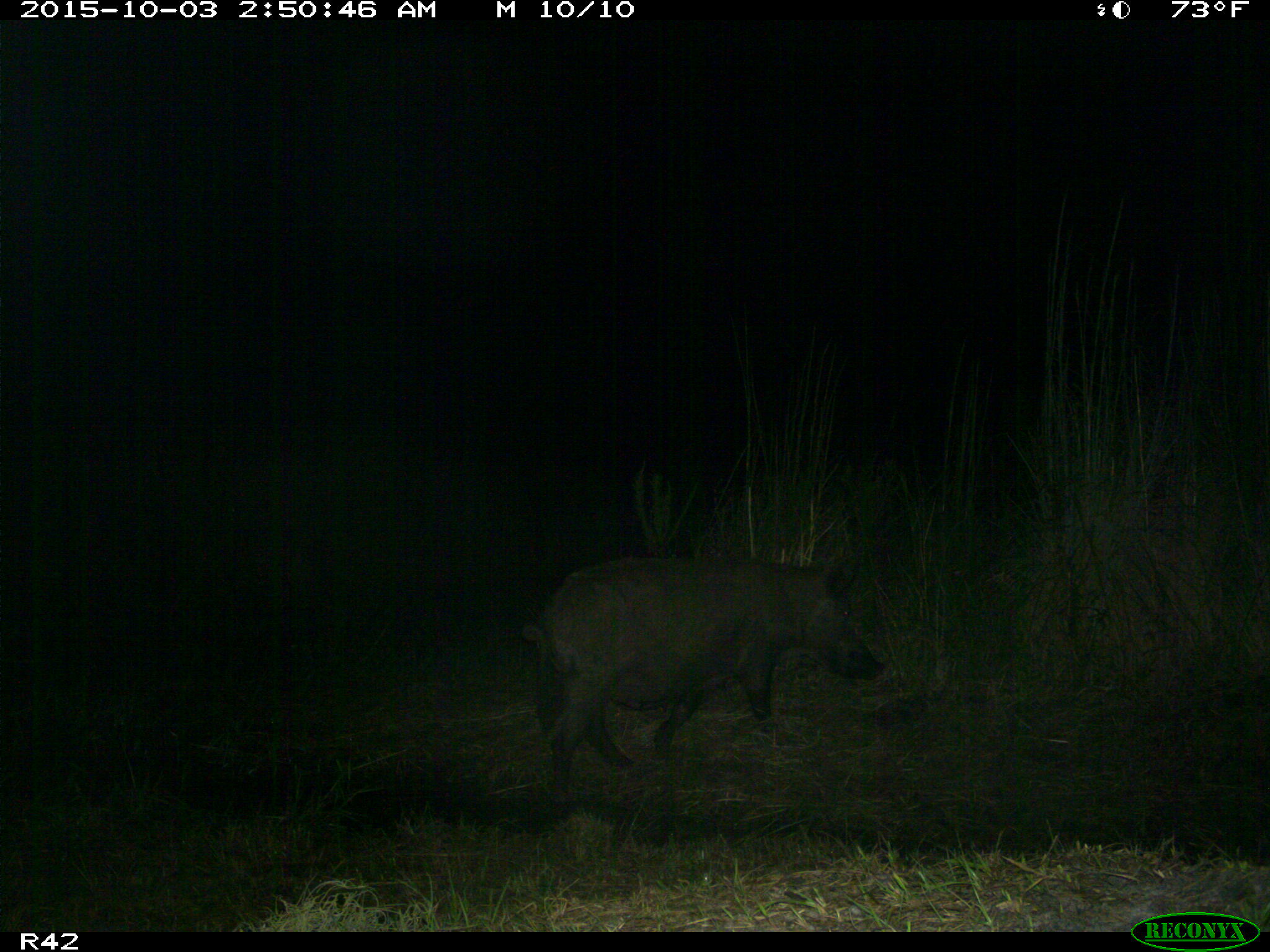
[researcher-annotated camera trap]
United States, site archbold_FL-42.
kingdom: Animalia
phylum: Chordata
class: Mammalia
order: Artiodactyla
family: Suidae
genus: Sus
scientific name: Sus scrofa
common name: wild boar